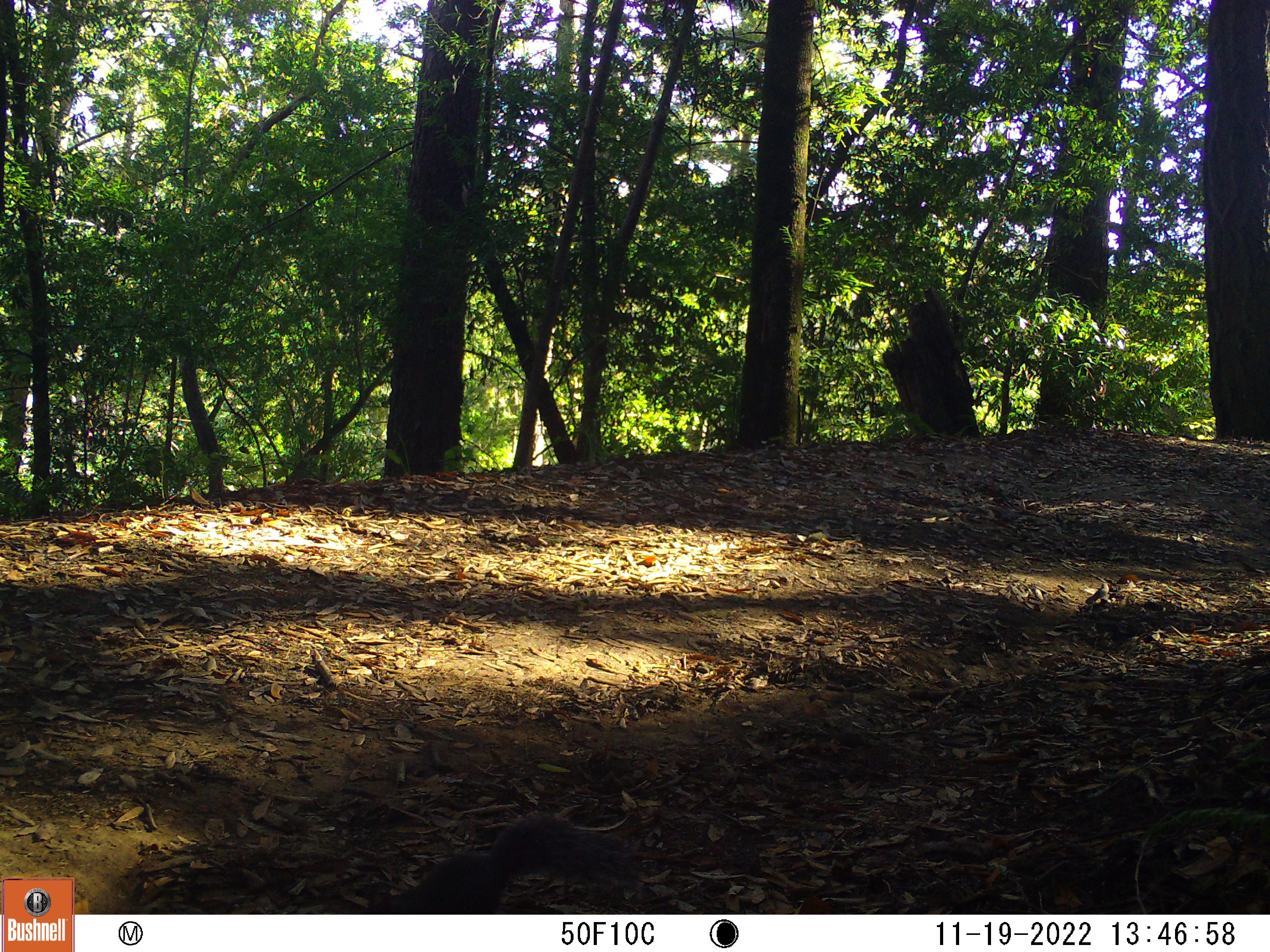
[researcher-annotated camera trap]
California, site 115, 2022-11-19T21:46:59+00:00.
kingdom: Animalia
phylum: Chordata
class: Mammalia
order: Rodentia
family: Sciuridae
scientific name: Sciuridae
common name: squirrel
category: unknown squirrel